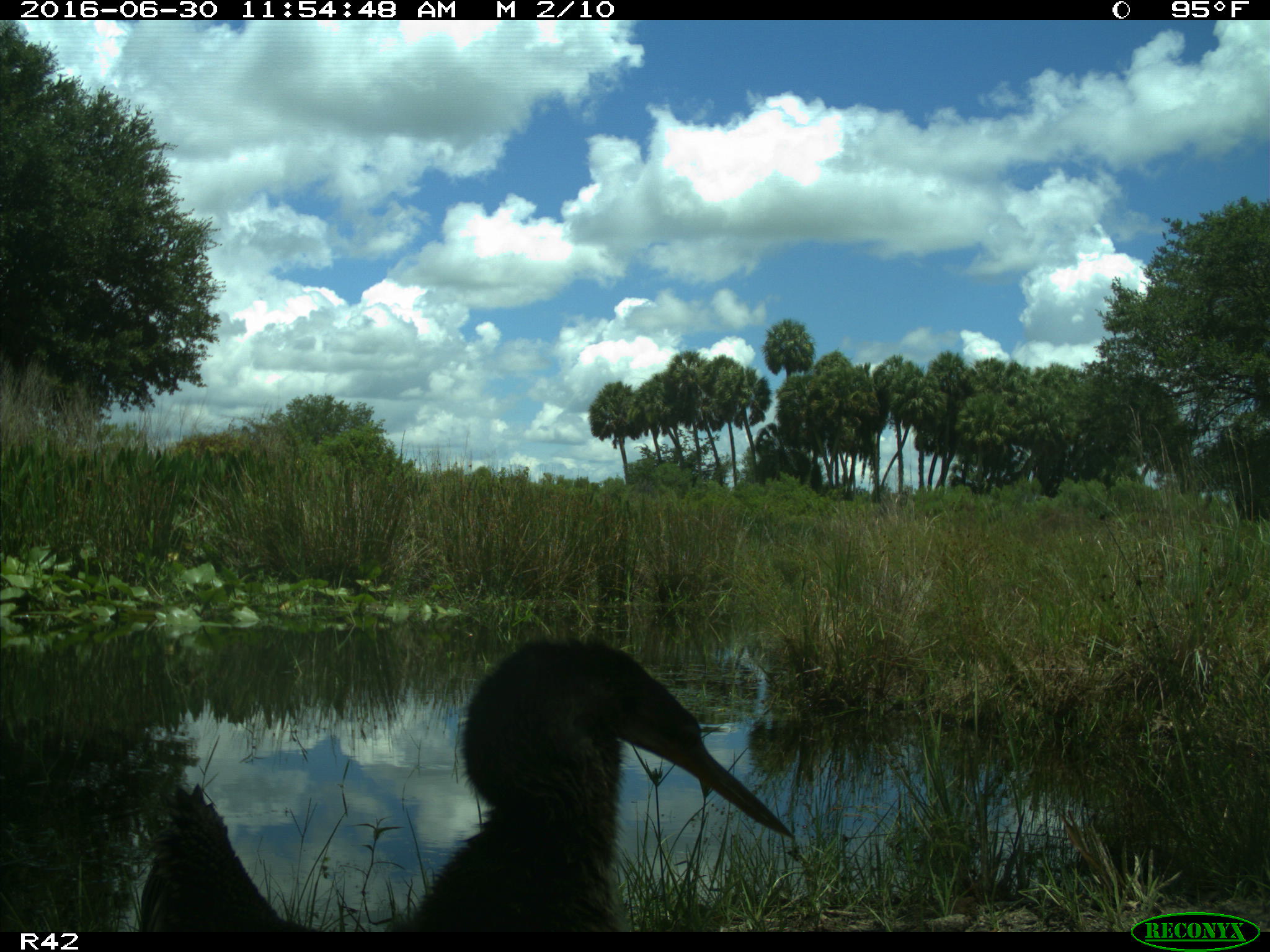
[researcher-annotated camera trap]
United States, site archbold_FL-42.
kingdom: Animalia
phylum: Chordata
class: Aves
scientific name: Aves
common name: birds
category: unidentified bird